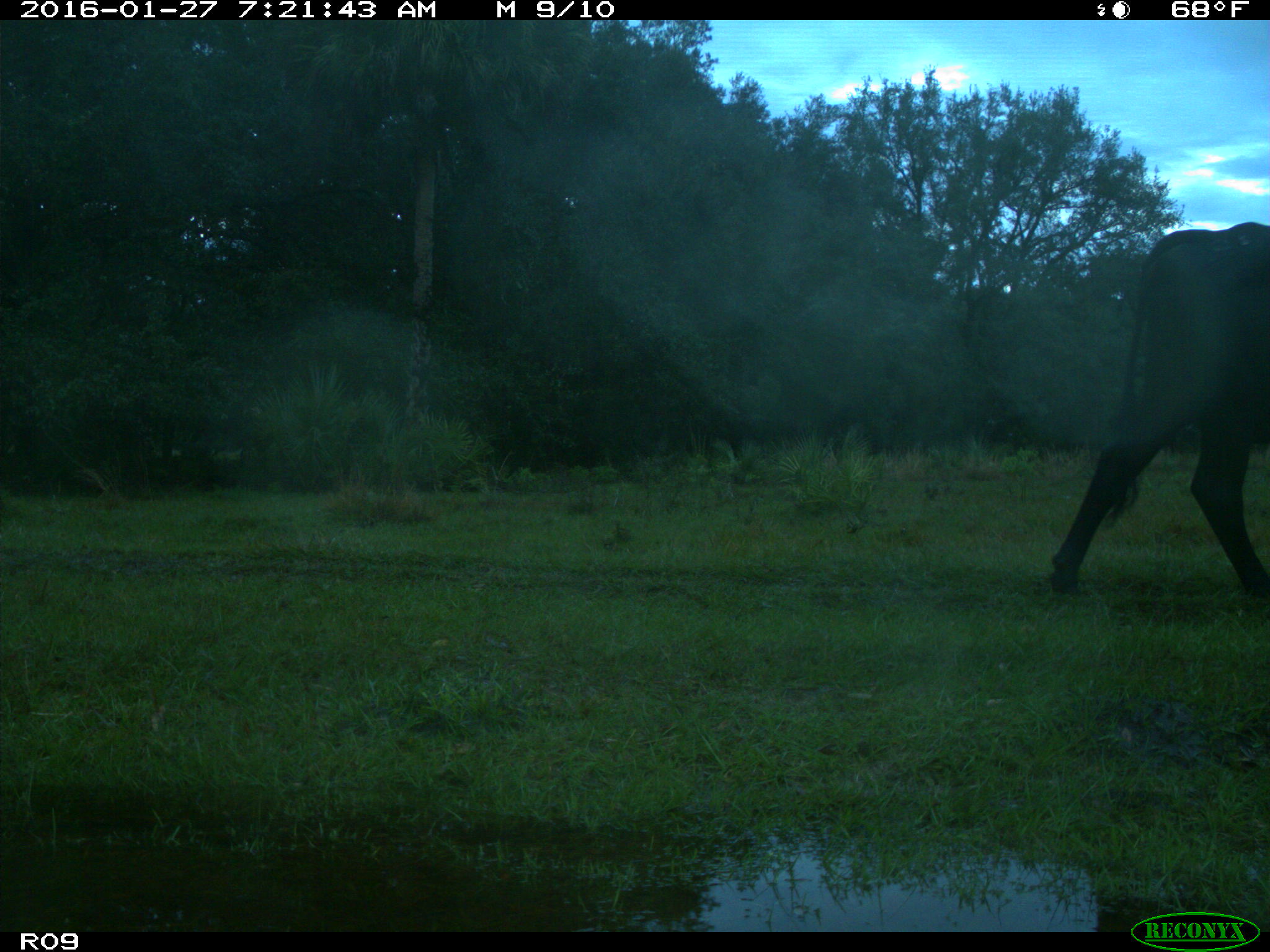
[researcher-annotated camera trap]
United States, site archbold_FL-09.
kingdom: Animalia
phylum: Chordata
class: Mammalia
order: Artiodactyla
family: Bovidae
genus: Bos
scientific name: Bos taurus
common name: domestic cow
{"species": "Bos taurus (domestic cow)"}